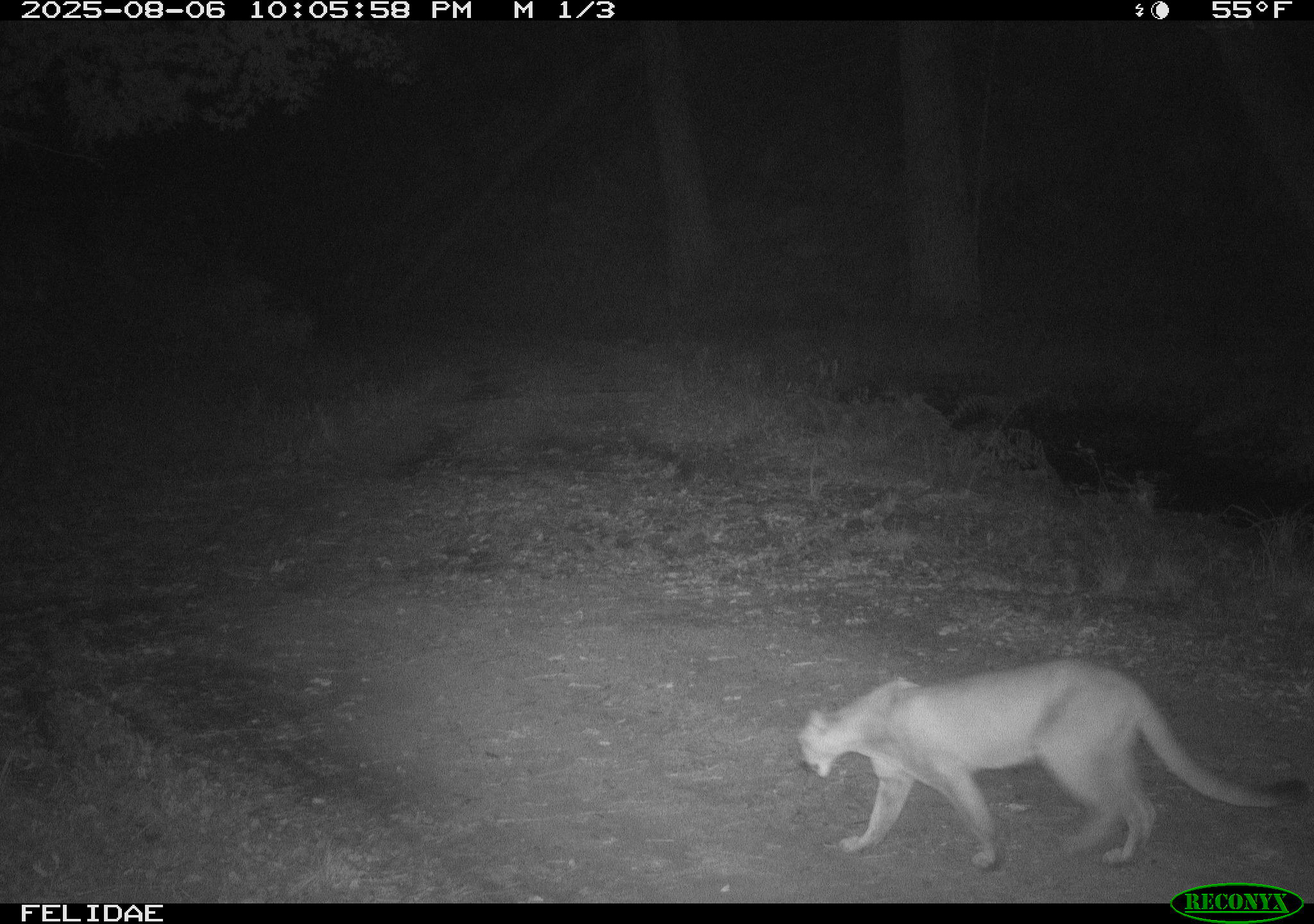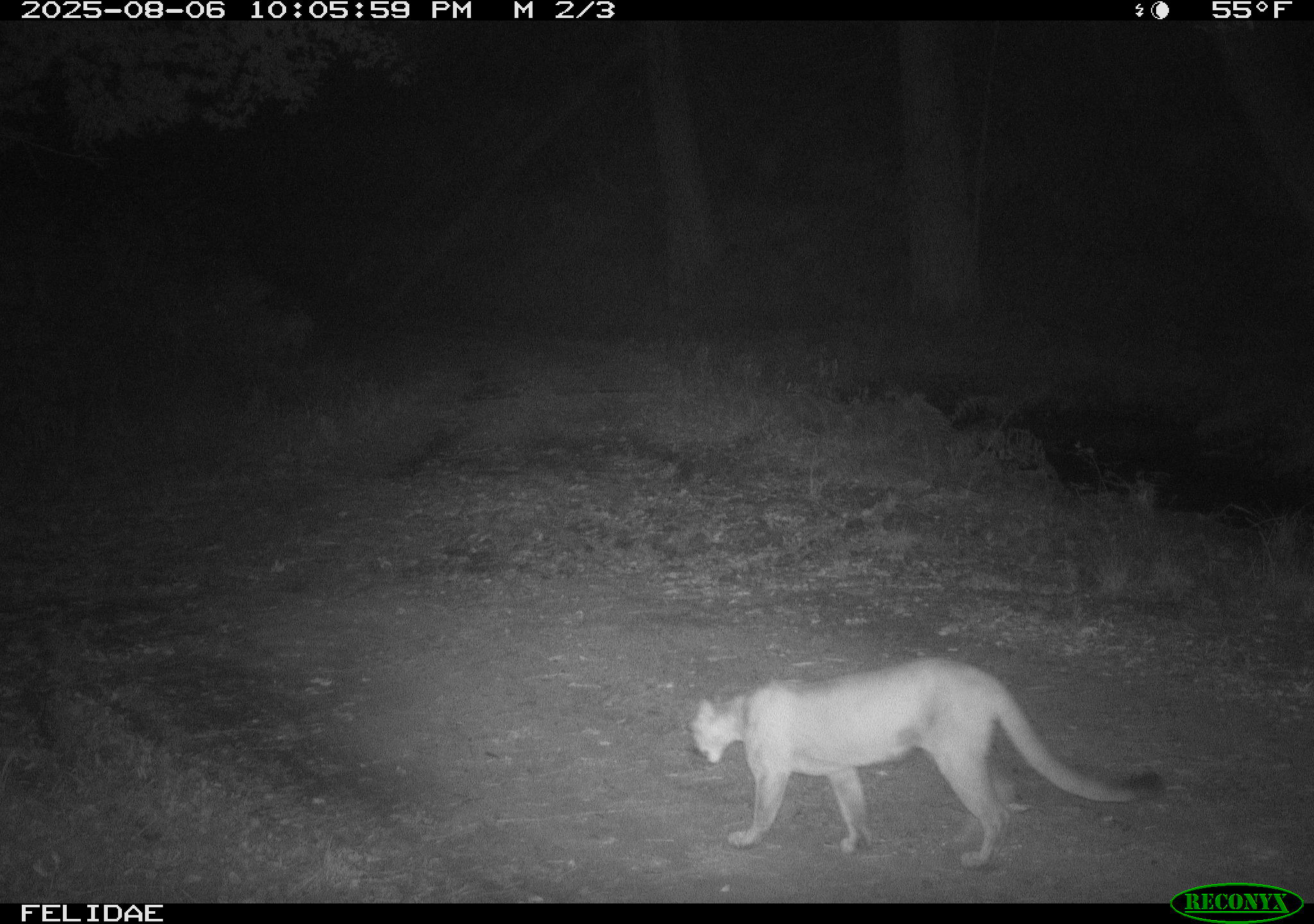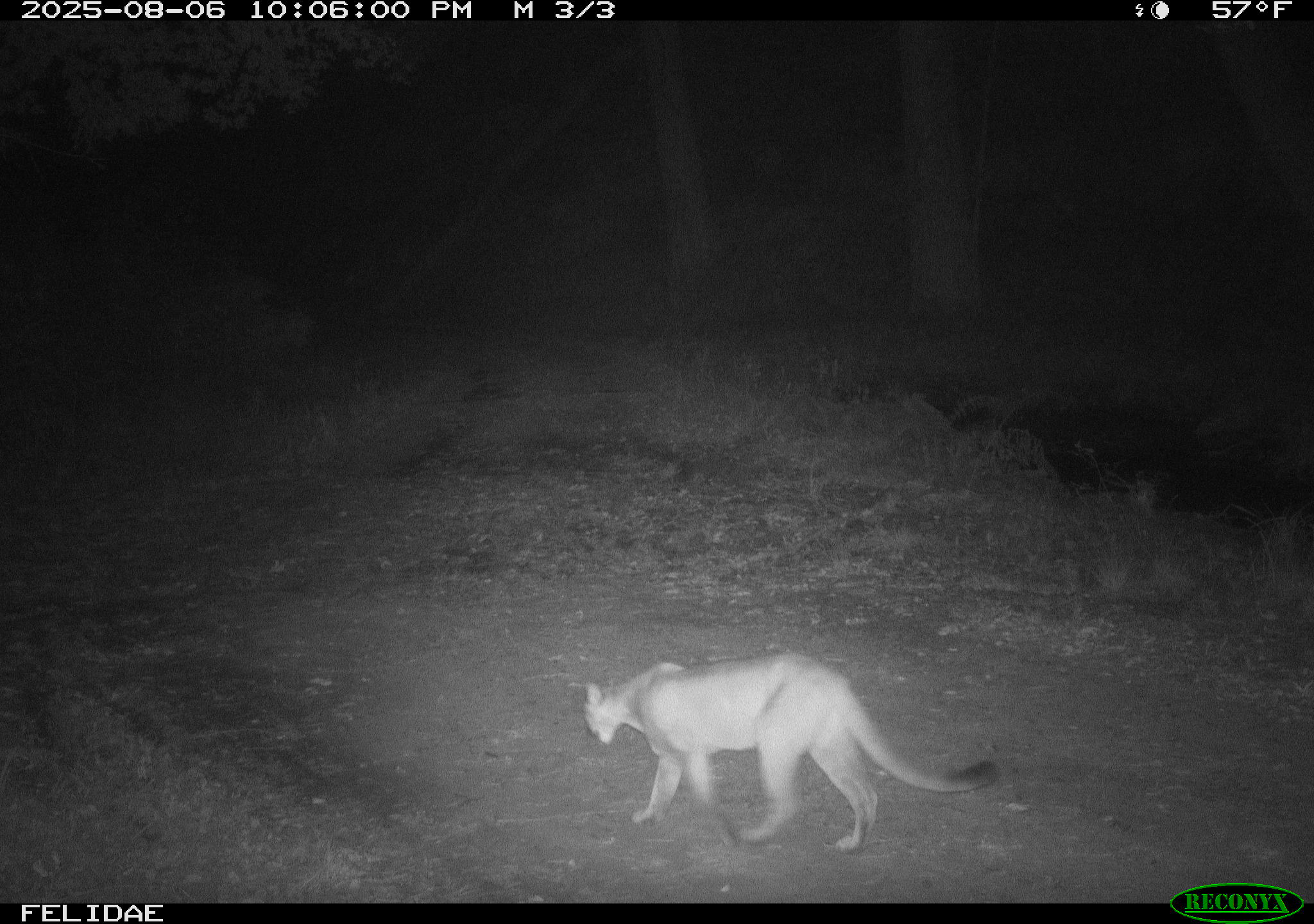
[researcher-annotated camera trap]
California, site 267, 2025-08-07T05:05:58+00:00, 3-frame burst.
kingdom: Animalia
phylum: Chordata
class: Mammalia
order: Carnivora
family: Felidae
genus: Puma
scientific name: Puma concolor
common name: puma